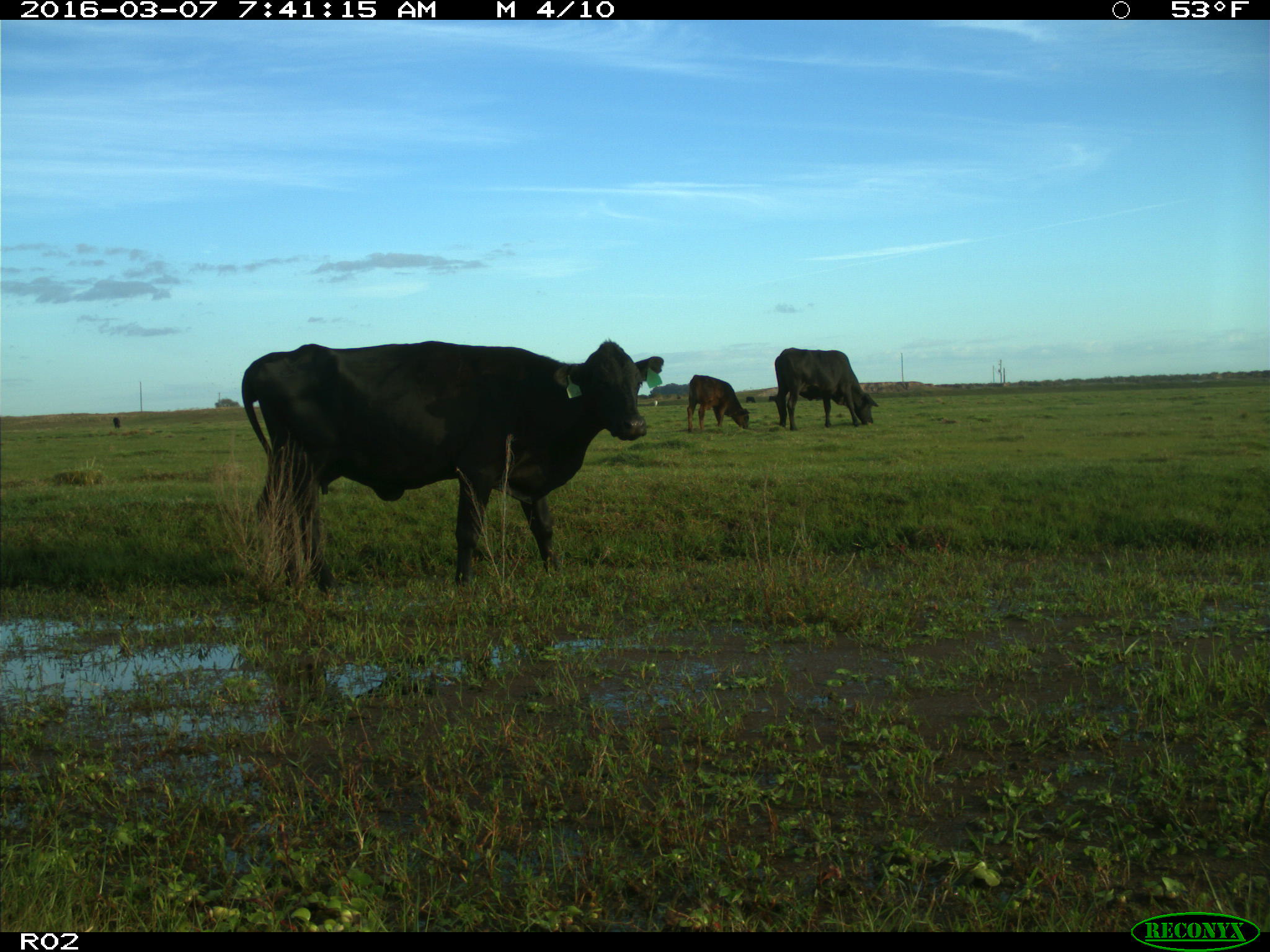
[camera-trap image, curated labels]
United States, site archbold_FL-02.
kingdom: Animalia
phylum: Chordata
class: Mammalia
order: Artiodactyla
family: Bovidae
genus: Bos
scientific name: Bos taurus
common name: domestic cow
Bos taurus (domestic cow).